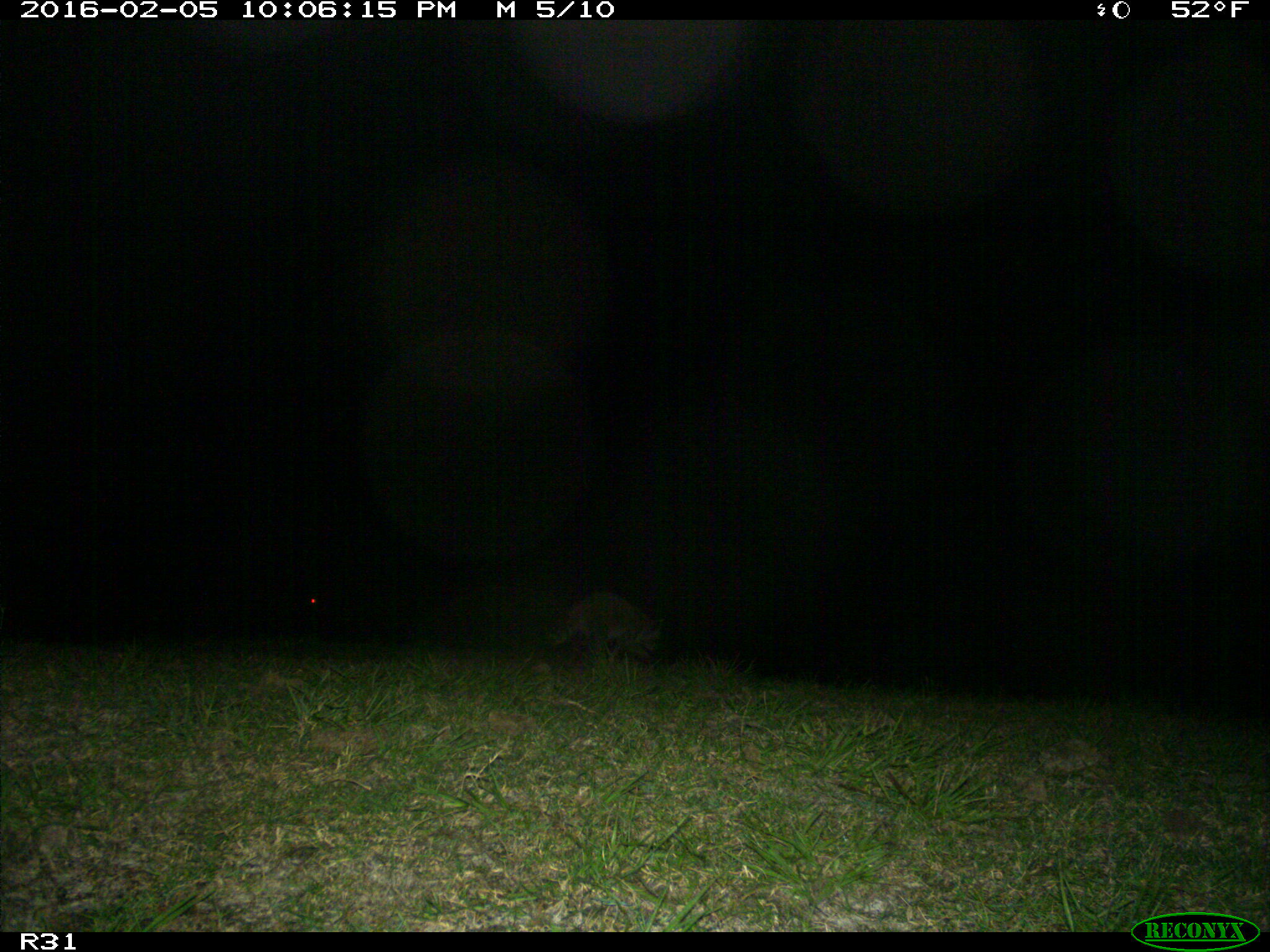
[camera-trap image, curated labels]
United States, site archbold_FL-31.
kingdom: Animalia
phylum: Chordata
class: Mammalia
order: Carnivora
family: Procyonidae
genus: Procyon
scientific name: Procyon lotor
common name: common raccoon